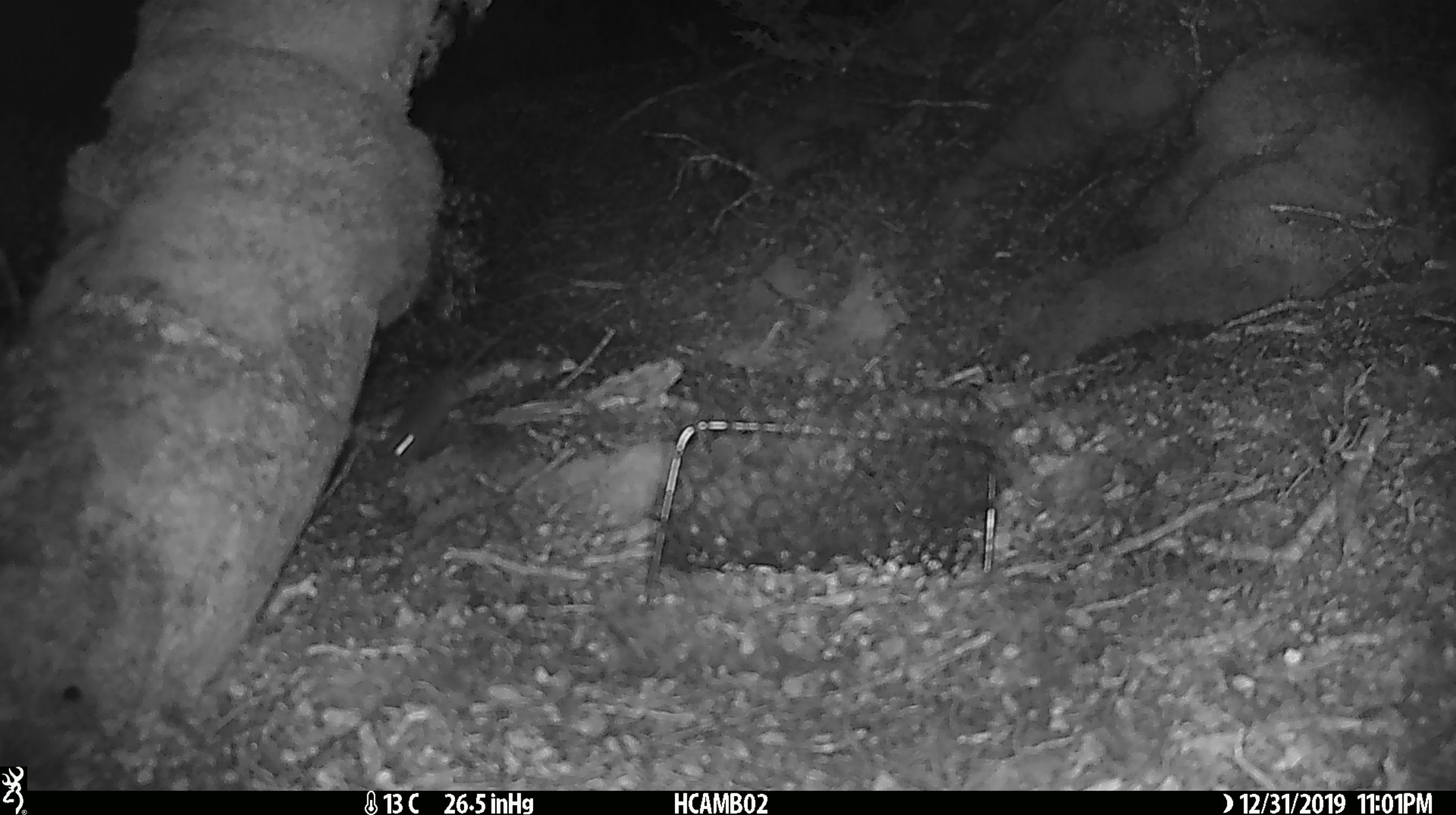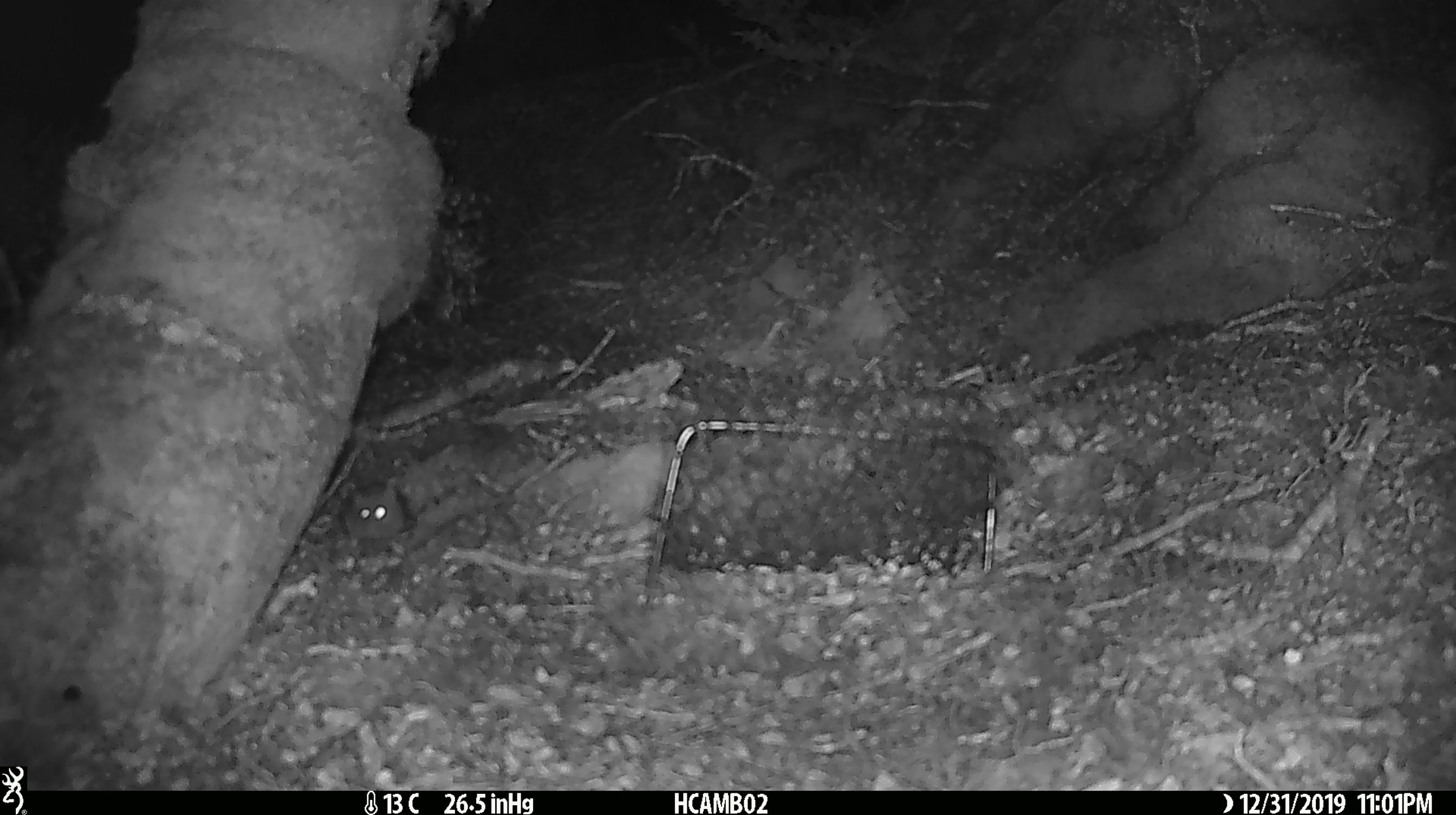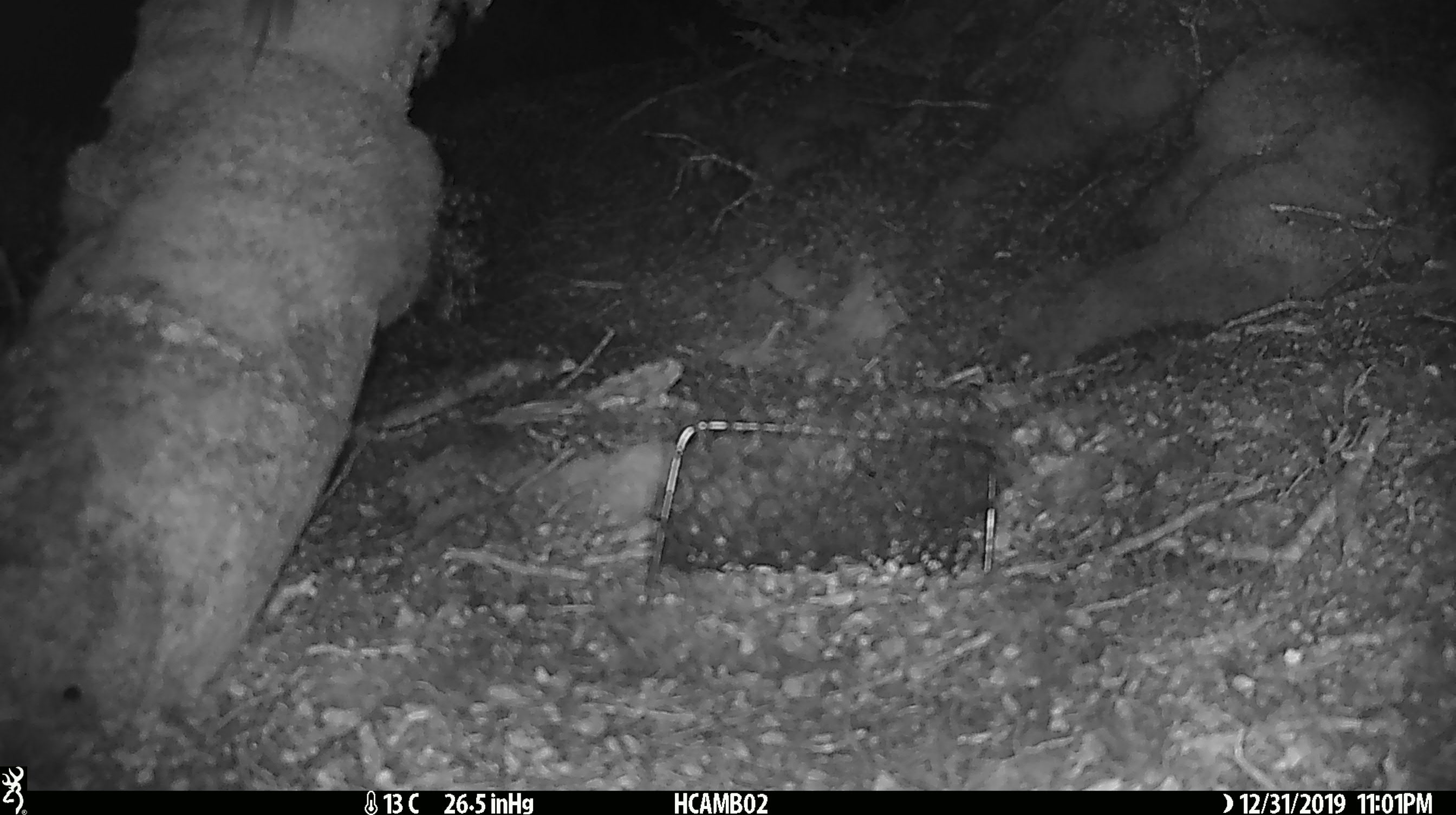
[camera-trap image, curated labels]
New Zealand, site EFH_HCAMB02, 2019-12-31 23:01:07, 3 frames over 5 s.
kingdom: Animalia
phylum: Chordata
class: Mammalia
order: Rodentia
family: Muridae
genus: Mus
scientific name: Mus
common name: mouse